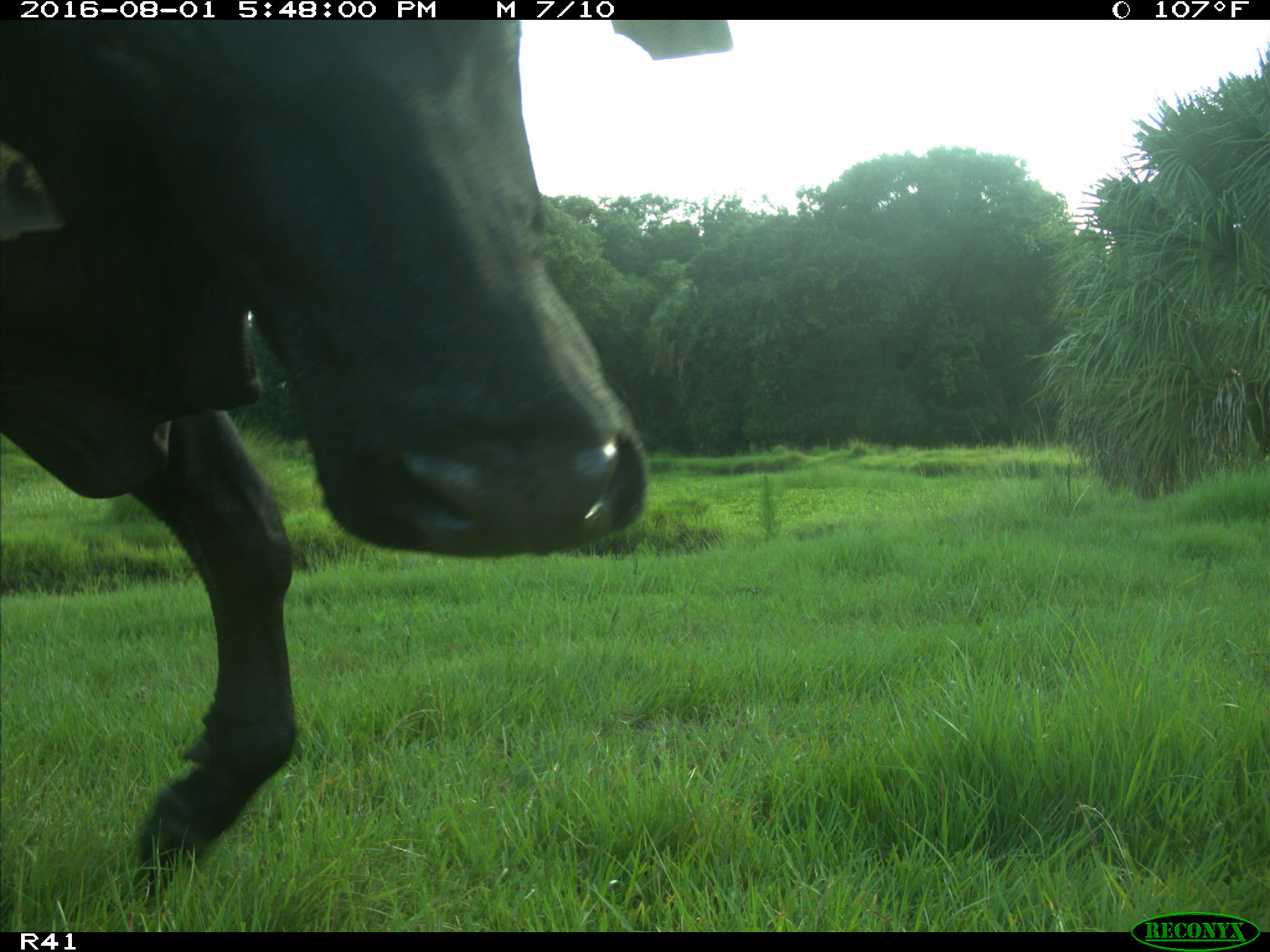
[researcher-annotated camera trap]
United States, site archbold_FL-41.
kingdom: Animalia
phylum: Chordata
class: Mammalia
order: Artiodactyla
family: Bovidae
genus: Bos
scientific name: Bos taurus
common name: domestic cow